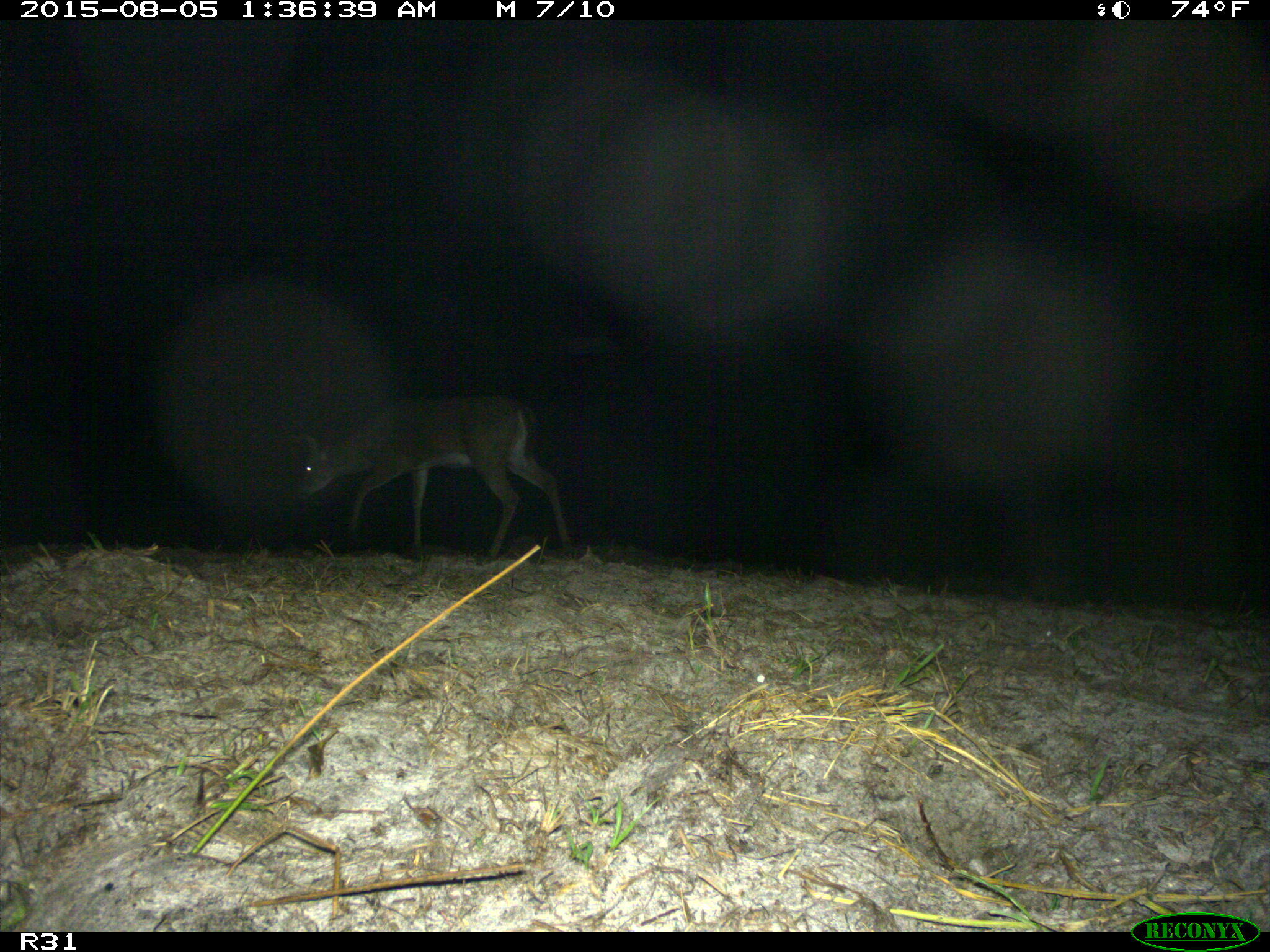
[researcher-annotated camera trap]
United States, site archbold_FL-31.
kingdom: Animalia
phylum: Chordata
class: Mammalia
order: Artiodactyla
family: Cervidae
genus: Odocoileus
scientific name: Odocoileus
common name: deer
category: unidentified deer